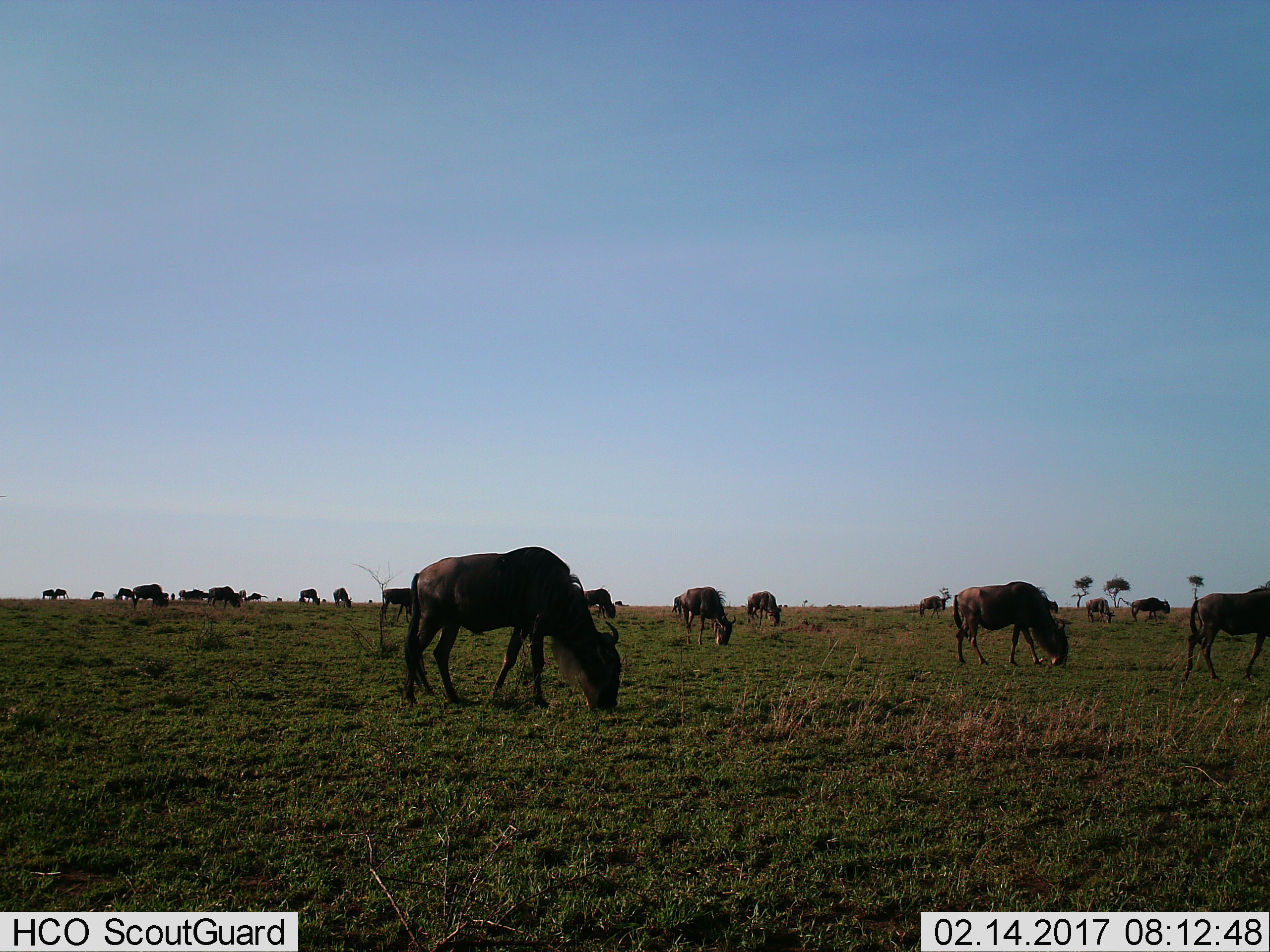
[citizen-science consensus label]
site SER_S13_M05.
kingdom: Animalia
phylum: Chordata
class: Mammalia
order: Artiodactyla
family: Bovidae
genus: Connochaetes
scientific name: Connochaetes taurinus taurinus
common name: blue wildebeest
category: wildebeestblue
Wildebeestblue (blue wildebeest) (Connochaetes taurinus taurinus), count 11-50. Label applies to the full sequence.